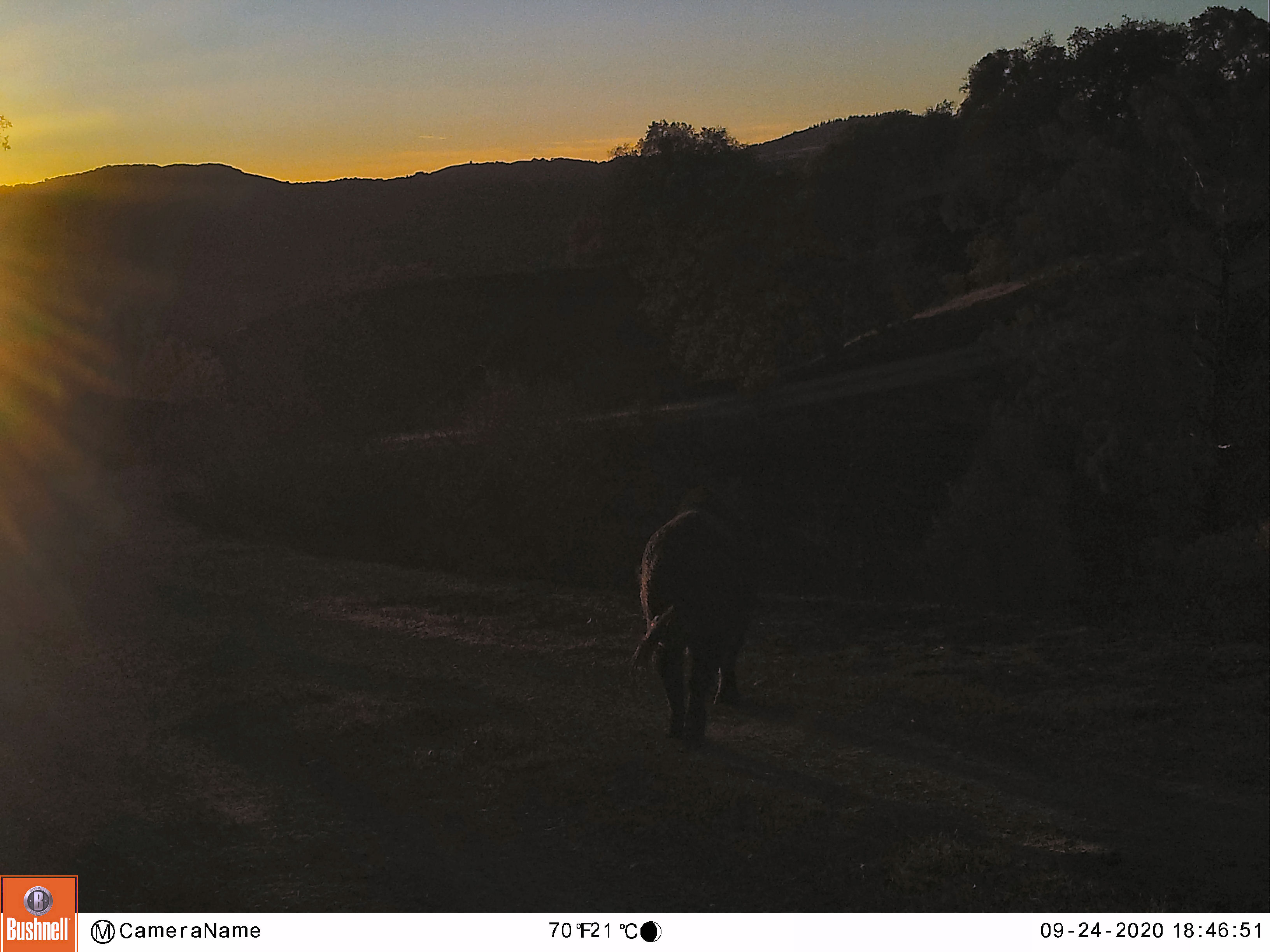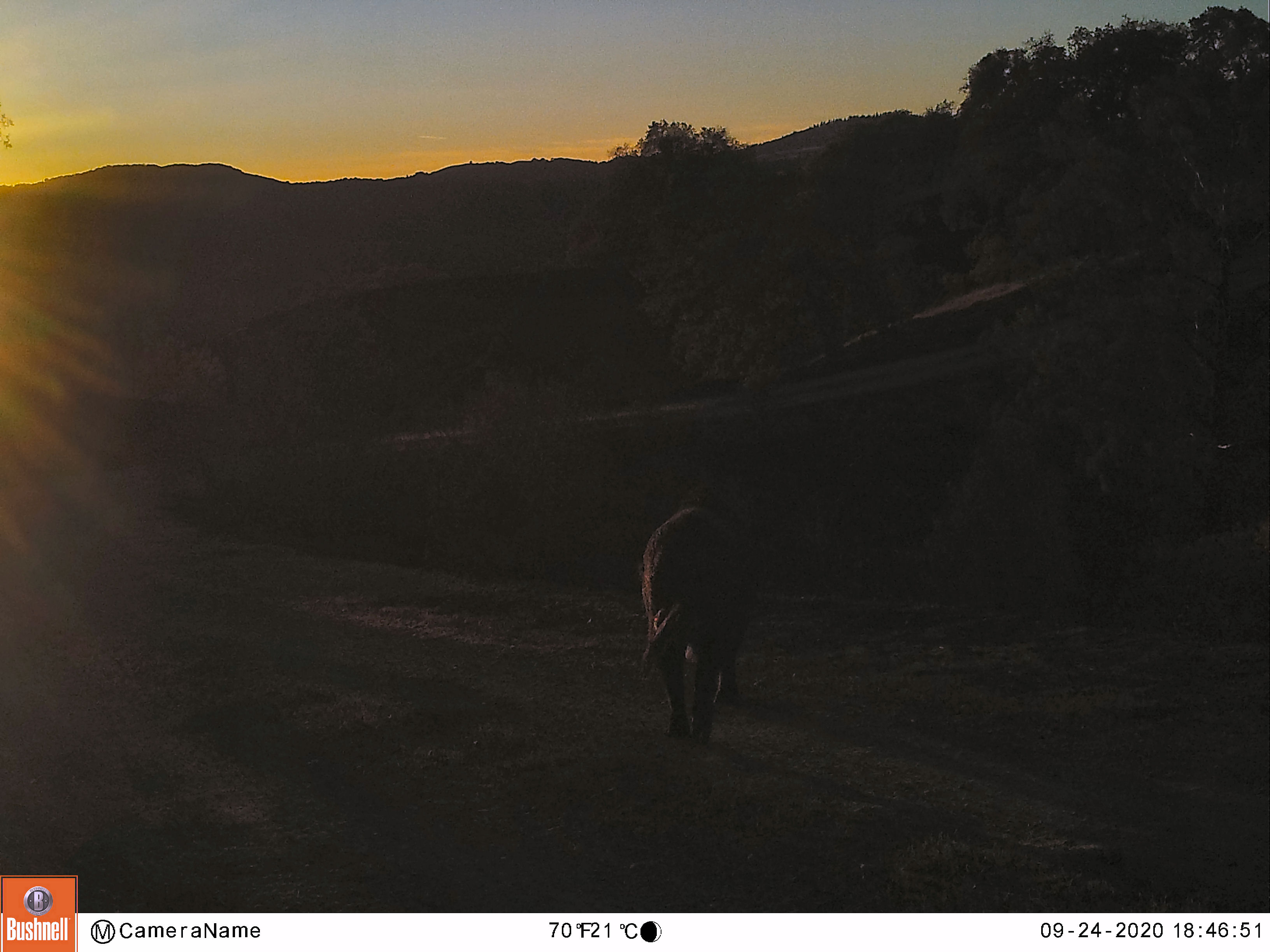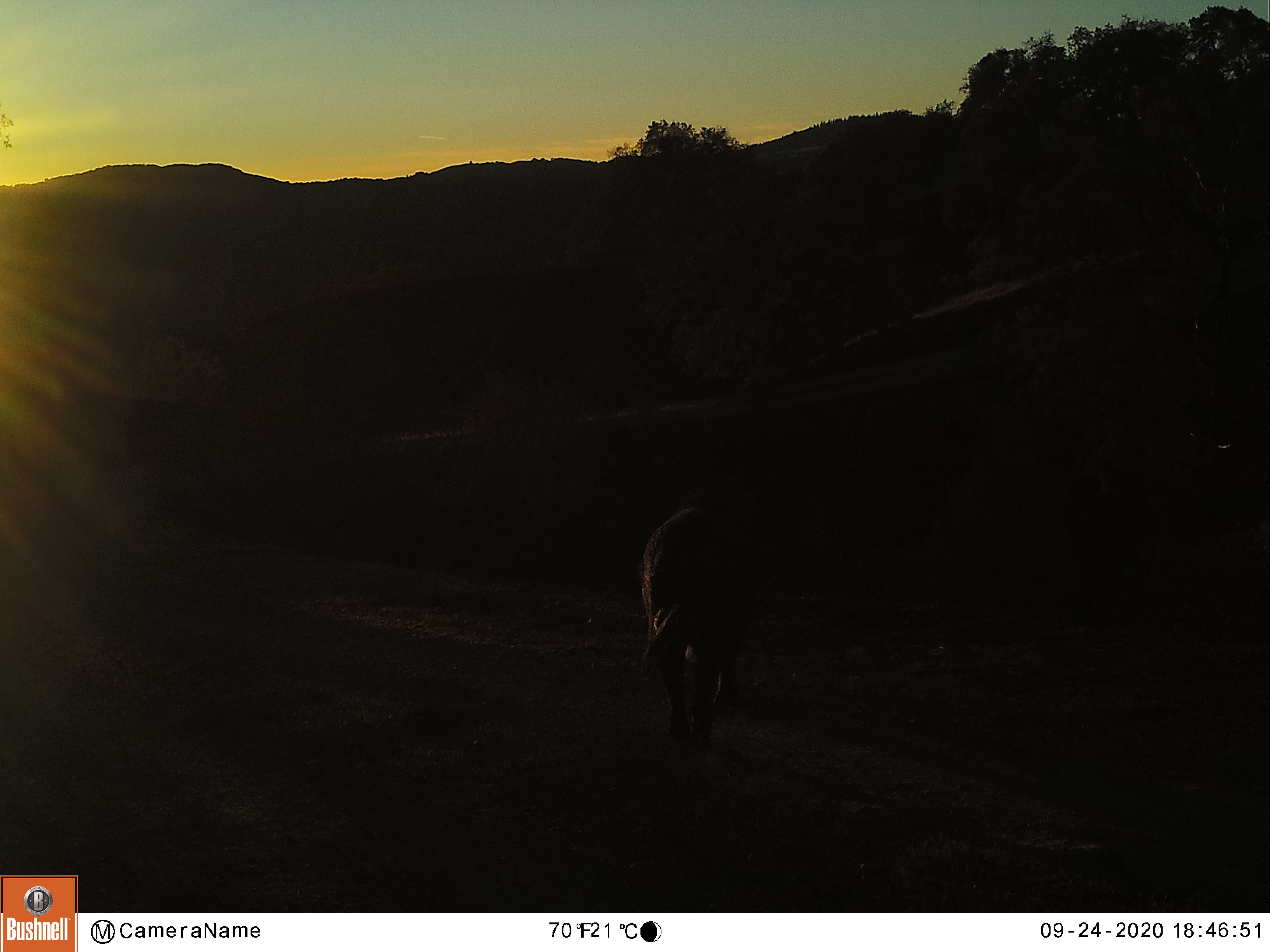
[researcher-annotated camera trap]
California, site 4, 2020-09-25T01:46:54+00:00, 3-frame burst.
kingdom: Animalia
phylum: Chordata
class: Mammalia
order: Artiodactyla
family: Suidae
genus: Sus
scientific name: Sus scrofa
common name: wild boar